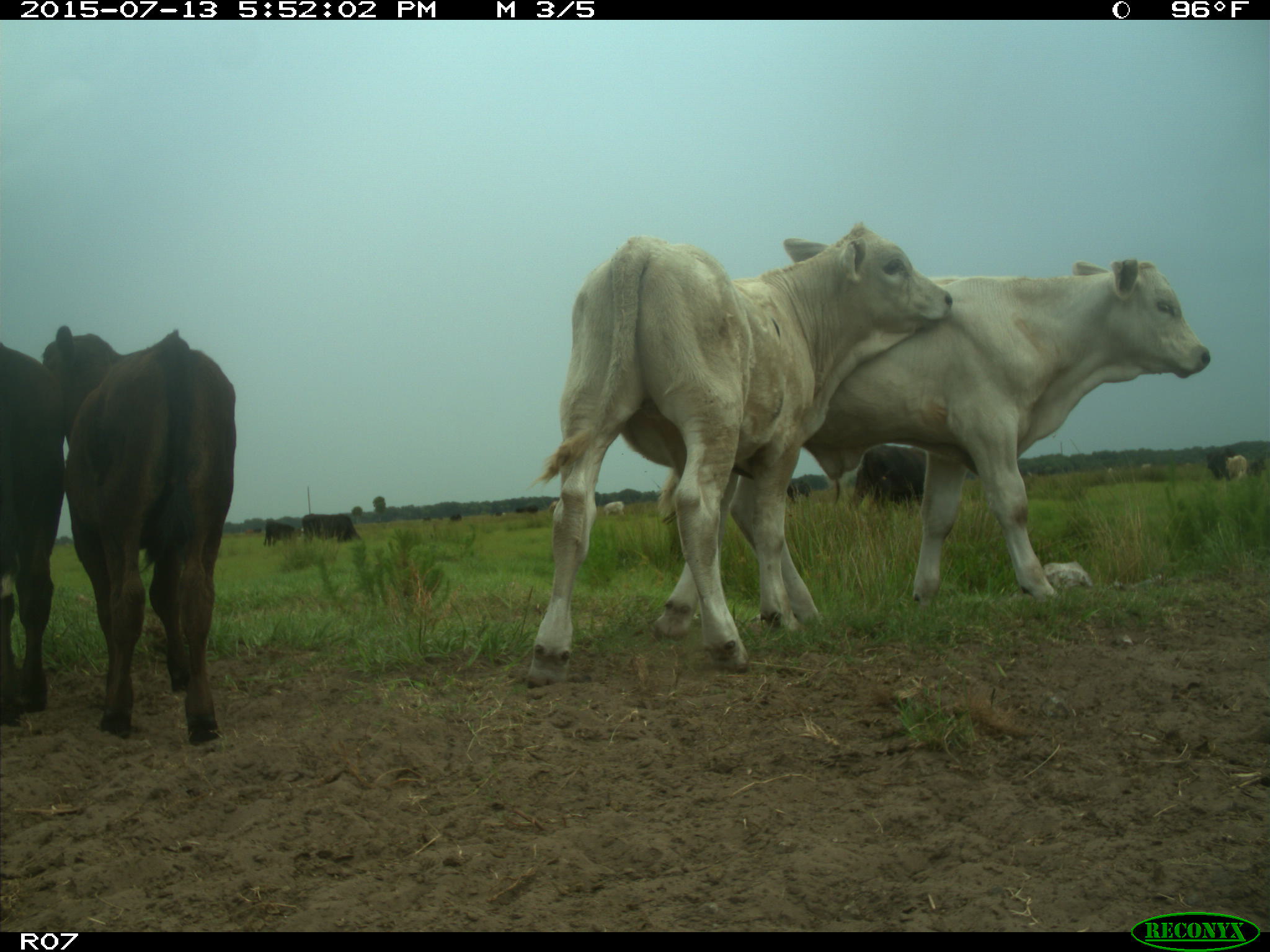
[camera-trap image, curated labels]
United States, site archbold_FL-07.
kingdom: Animalia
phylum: Chordata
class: Mammalia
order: Artiodactyla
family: Bovidae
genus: Bos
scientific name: Bos taurus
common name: domestic cow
Bos taurus (domestic cow).